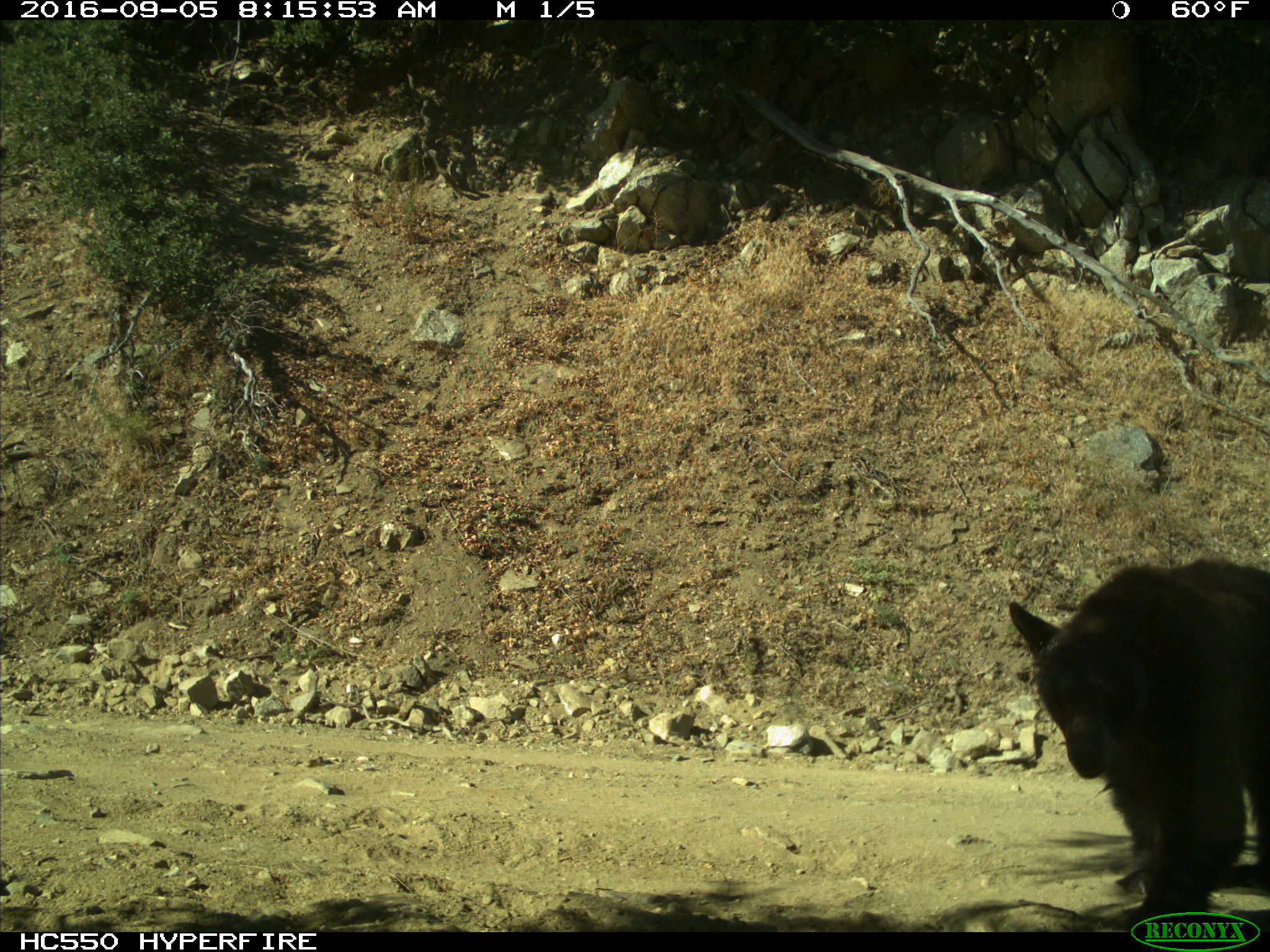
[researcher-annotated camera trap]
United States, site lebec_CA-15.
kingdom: Animalia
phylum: Chordata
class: Mammalia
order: Carnivora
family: Ursidae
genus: Ursus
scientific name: Ursus americanus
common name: american black bear